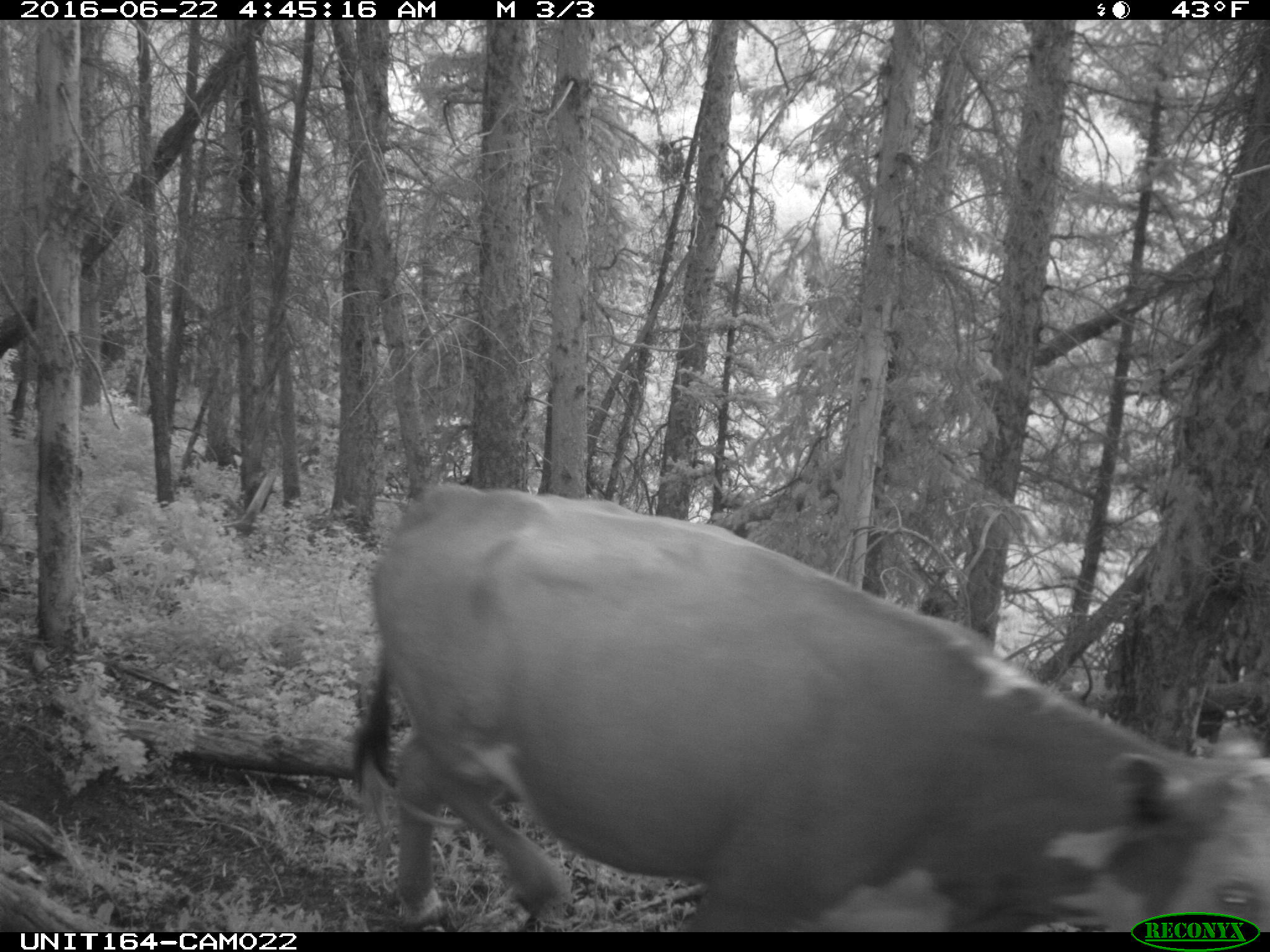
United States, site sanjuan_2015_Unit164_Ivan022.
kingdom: Animalia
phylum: Chordata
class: Mammalia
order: Artiodactyla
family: Bovidae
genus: Bos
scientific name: Bos taurus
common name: domestic cow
Bos taurus (domestic cow).